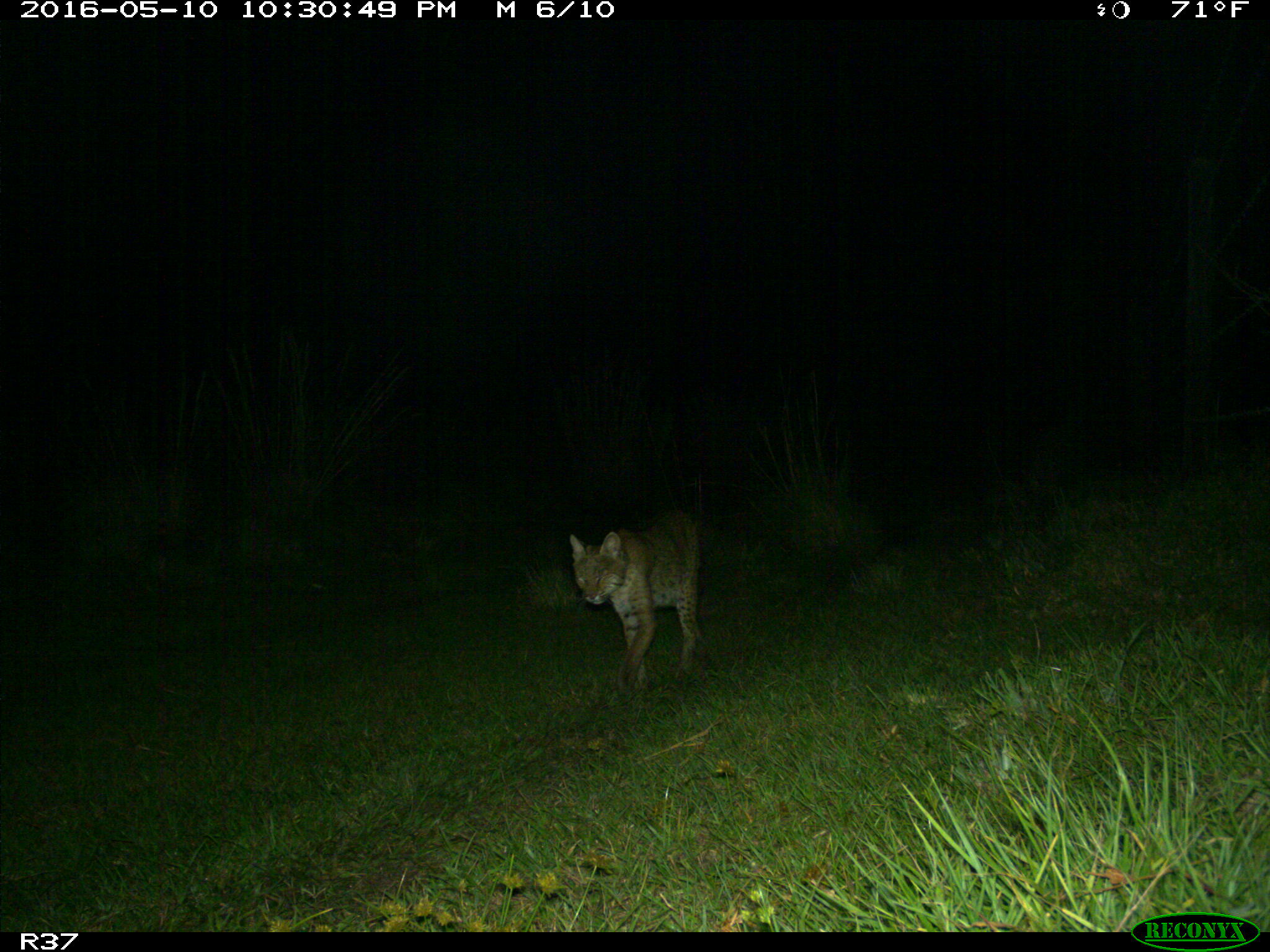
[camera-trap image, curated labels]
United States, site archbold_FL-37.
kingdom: Animalia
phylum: Chordata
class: Mammalia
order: Carnivora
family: Felidae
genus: Lynx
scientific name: Lynx rufus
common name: bobcat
Lynx rufus (bobcat).